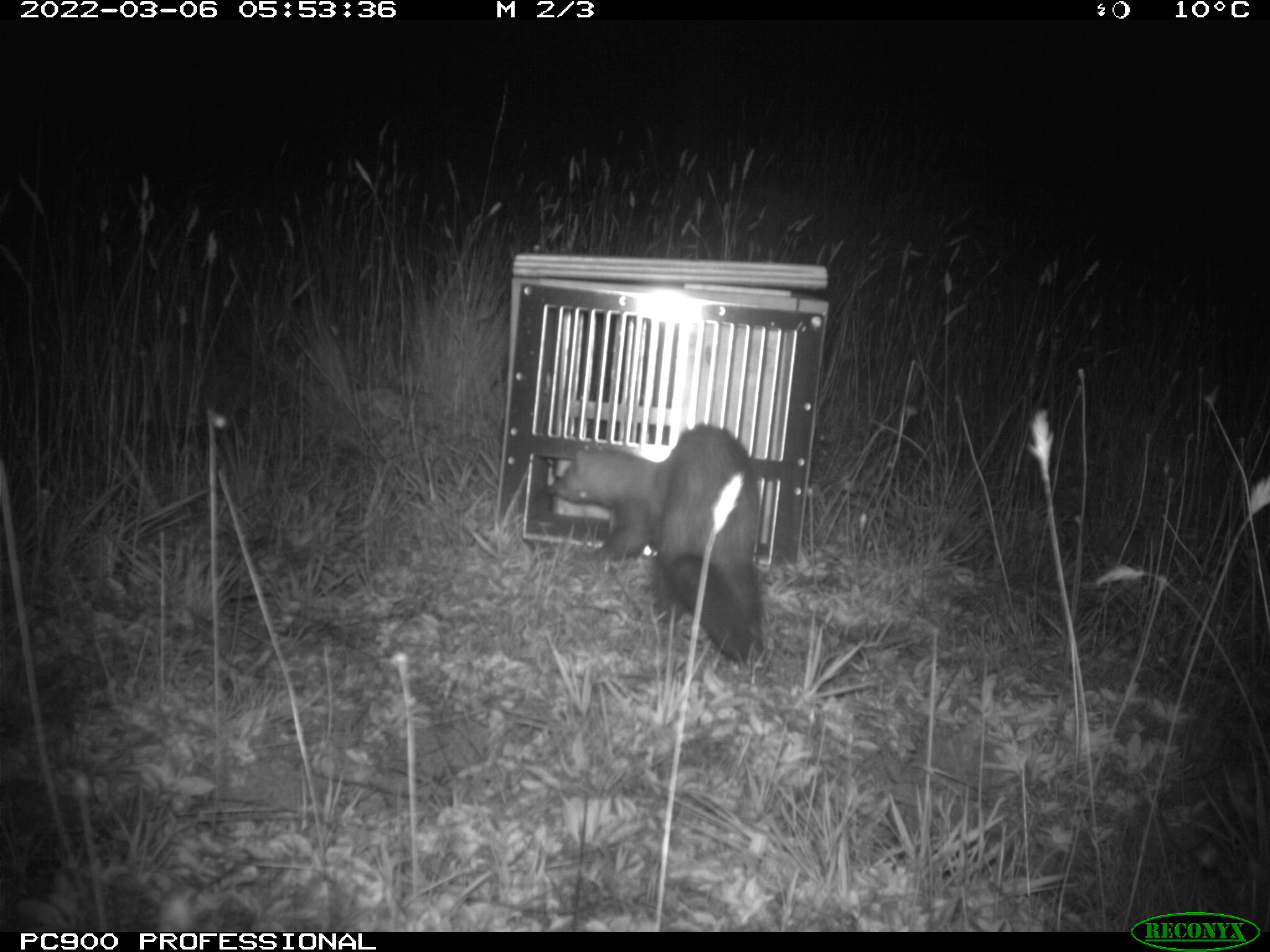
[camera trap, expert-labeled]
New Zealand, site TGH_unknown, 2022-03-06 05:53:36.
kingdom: Animalia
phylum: Chordata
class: Mammalia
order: Carnivora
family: Mustelidae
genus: Mustela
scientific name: Mustela furo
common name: ferret